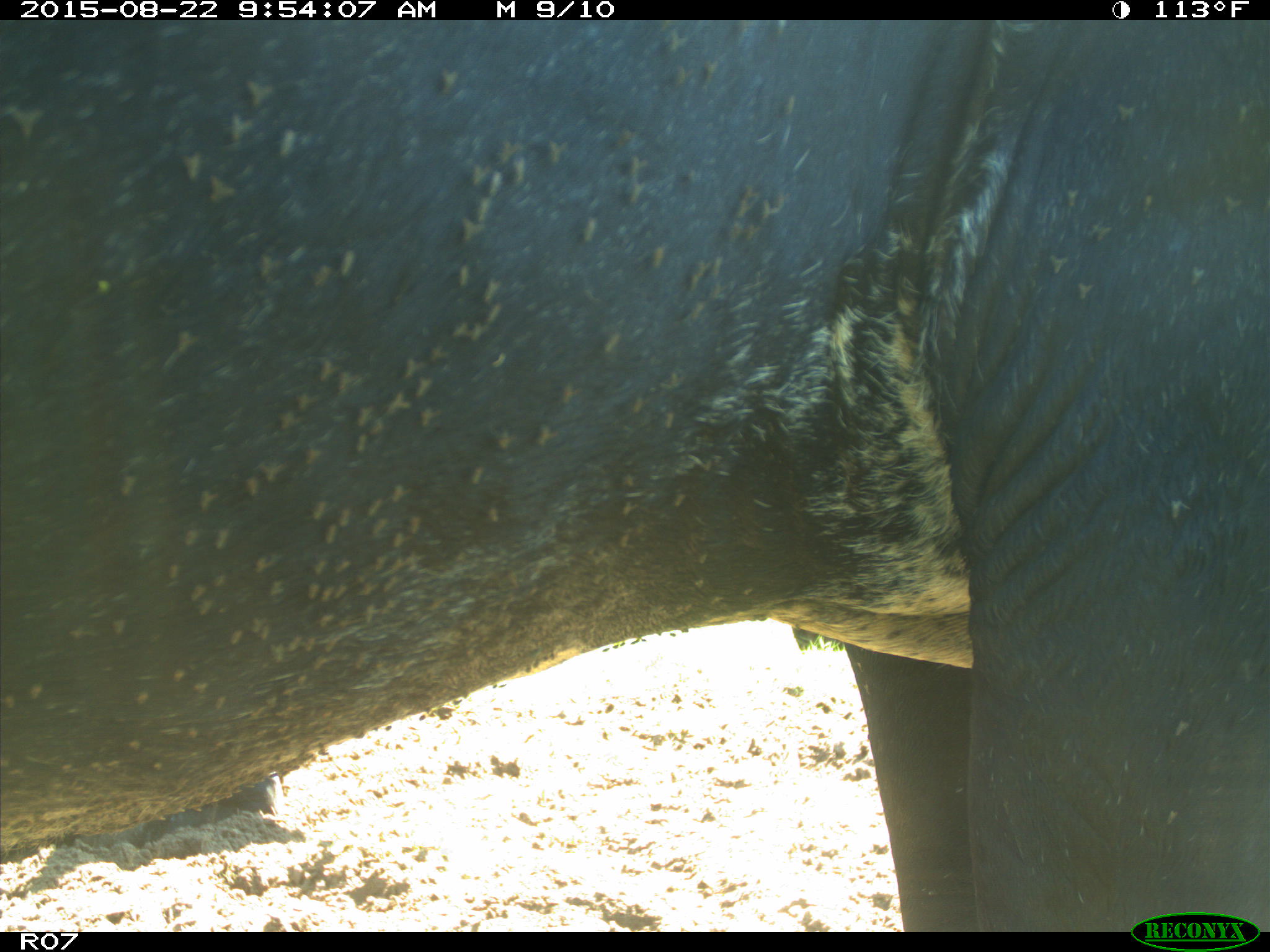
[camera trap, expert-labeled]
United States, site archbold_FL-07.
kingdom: Animalia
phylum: Chordata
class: Mammalia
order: Artiodactyla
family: Bovidae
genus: Bos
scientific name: Bos taurus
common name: domestic cow